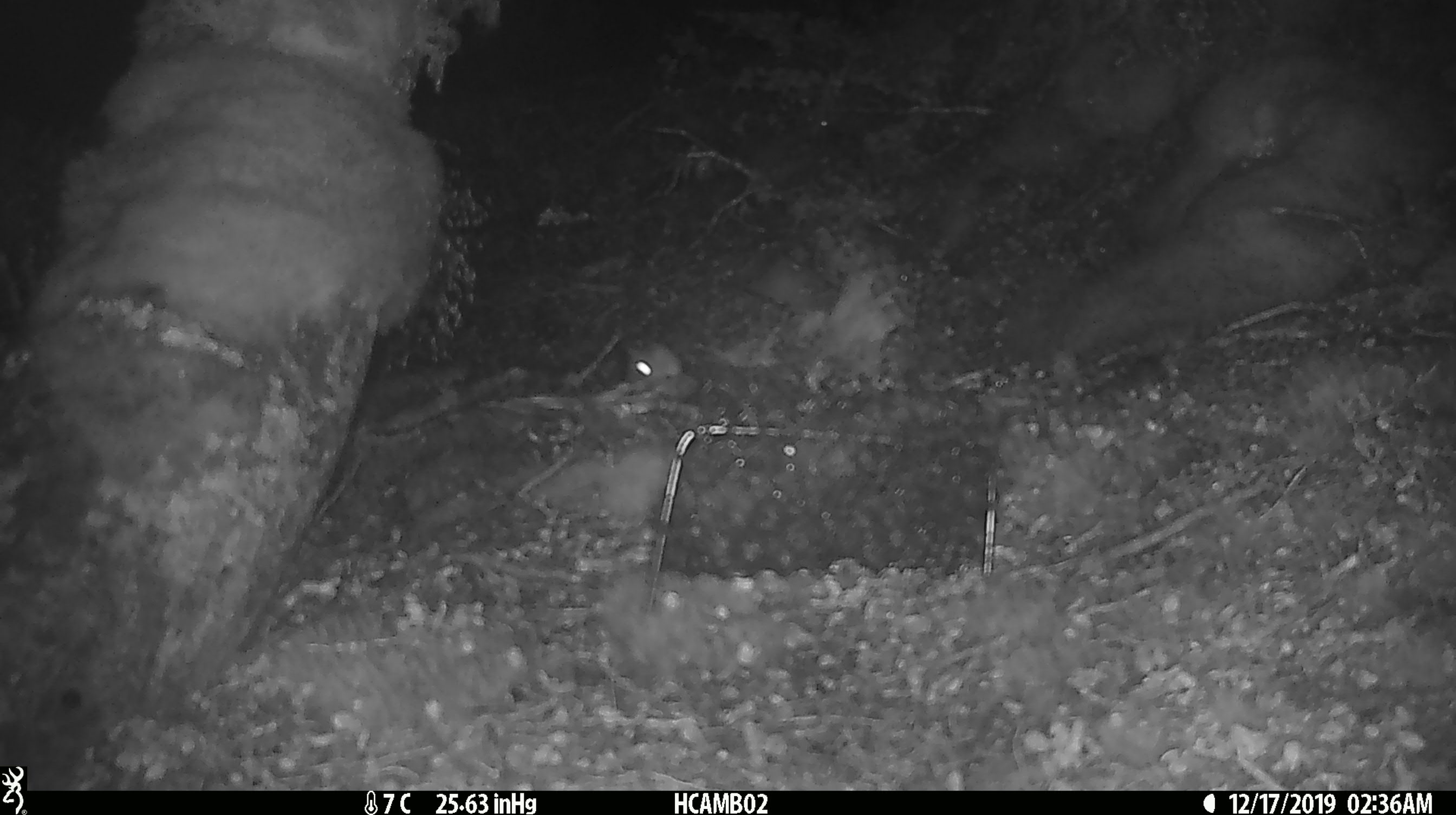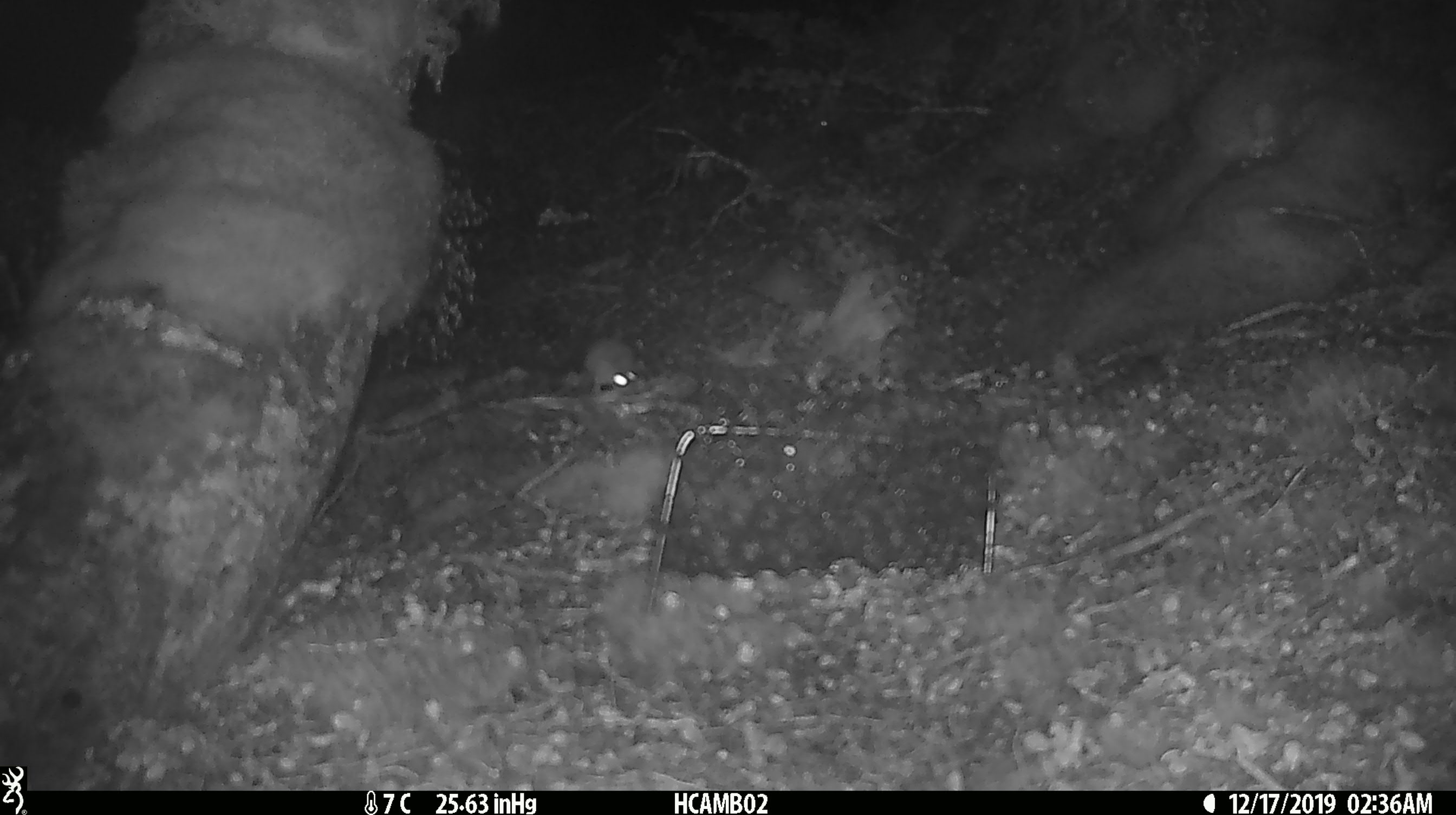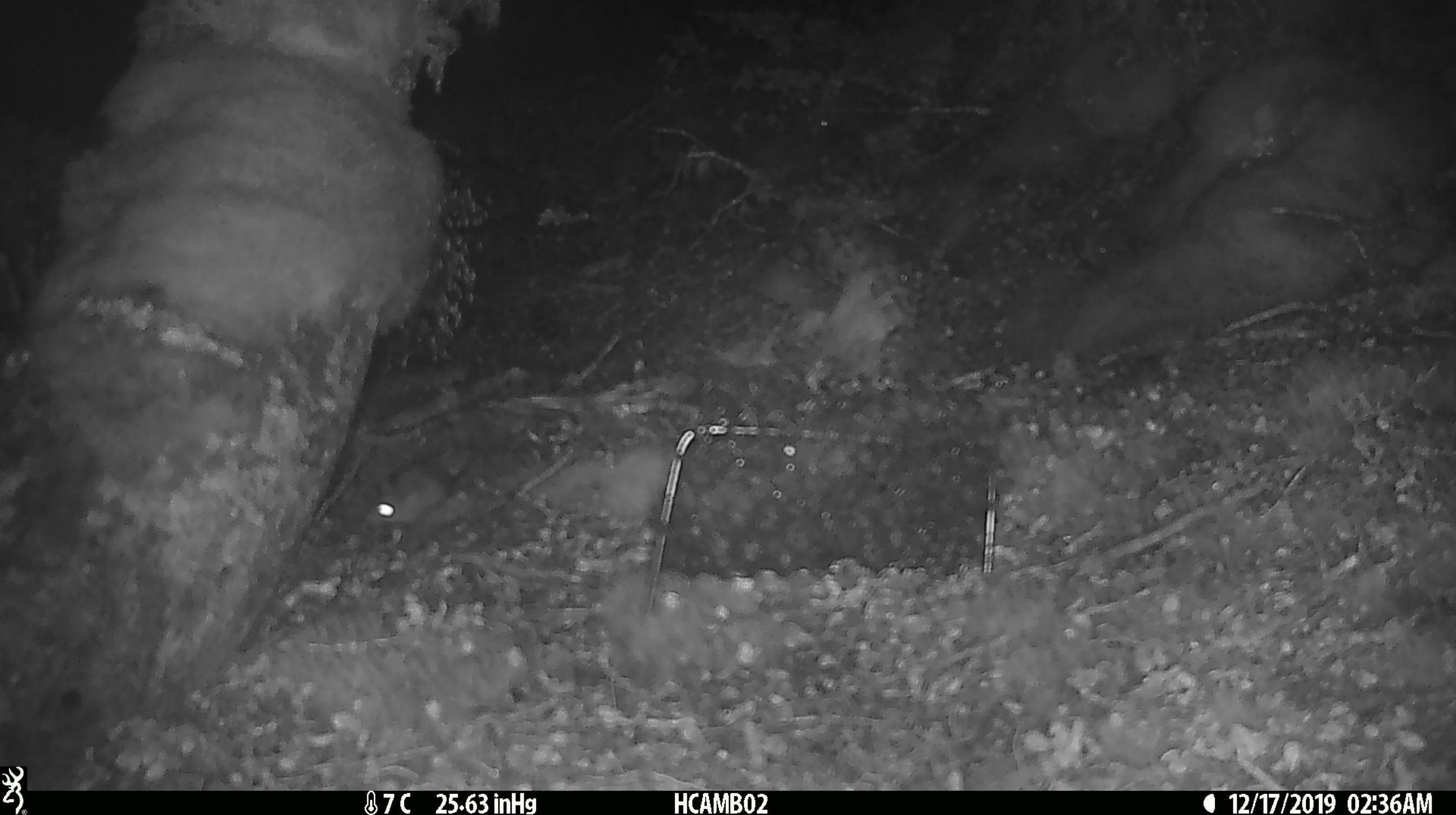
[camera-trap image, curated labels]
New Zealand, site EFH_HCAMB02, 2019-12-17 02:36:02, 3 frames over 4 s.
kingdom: Animalia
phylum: Chordata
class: Mammalia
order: Rodentia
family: Muridae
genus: Mus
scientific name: Mus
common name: mouse